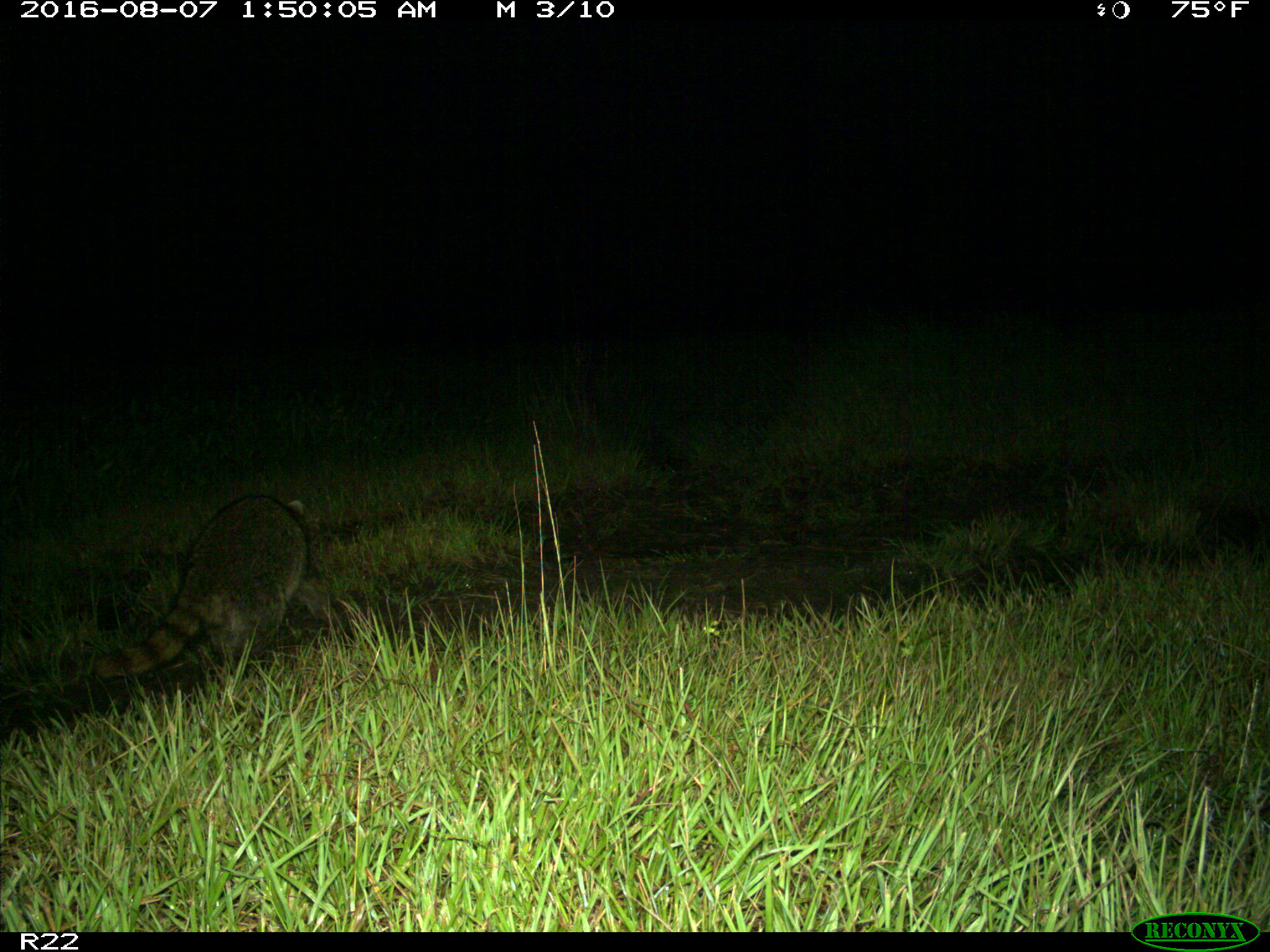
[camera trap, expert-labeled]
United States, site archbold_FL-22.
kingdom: Animalia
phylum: Chordata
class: Mammalia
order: Carnivora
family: Procyonidae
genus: Procyon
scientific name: Procyon lotor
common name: common raccoon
Procyon lotor (common raccoon).